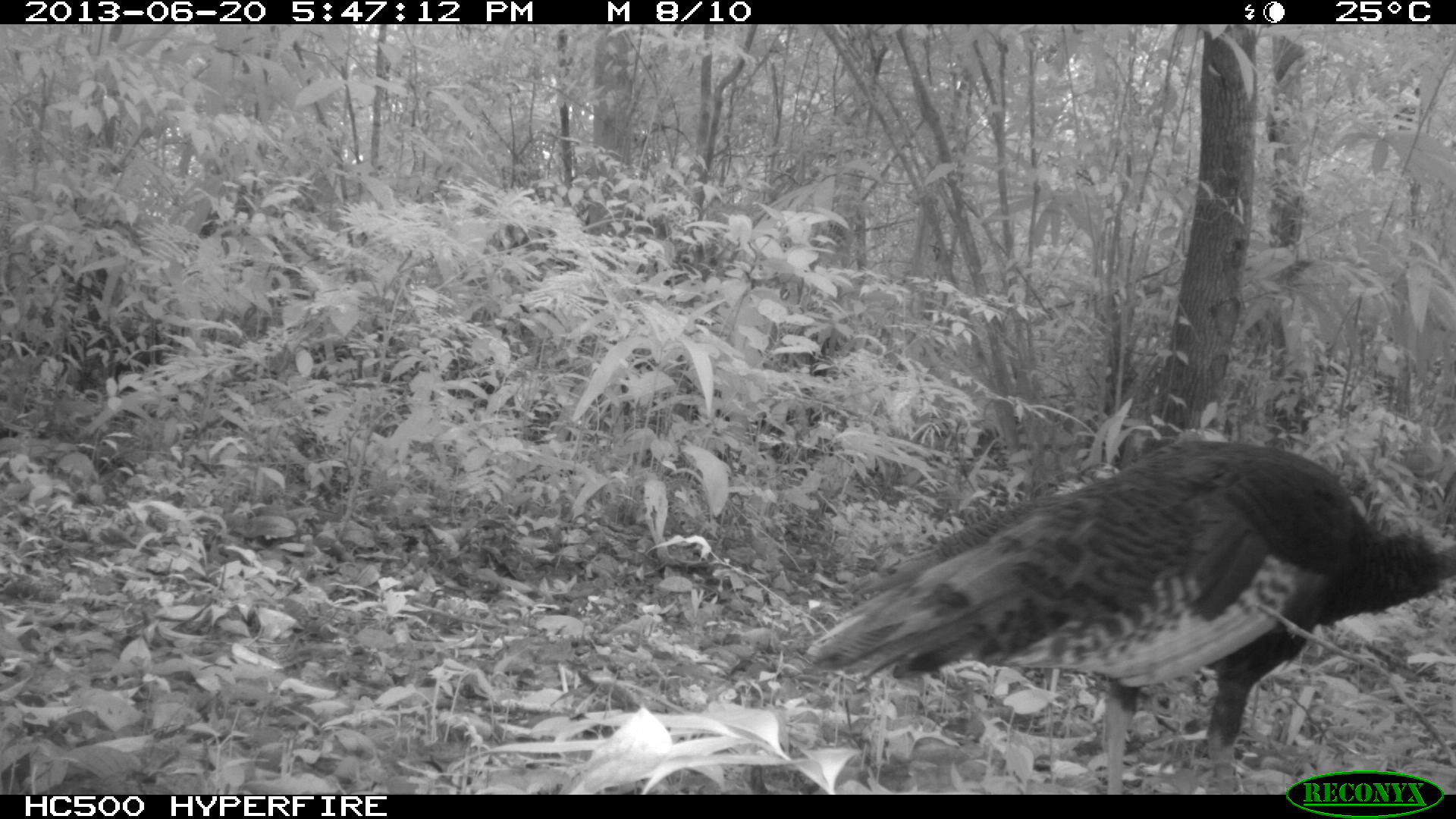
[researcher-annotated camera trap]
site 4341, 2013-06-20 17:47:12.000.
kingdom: Animalia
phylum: Chordata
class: Aves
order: Galliformes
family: Phasianidae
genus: Meleagris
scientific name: Meleagris ocellata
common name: ocellated turkey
Meleagris ocellata (ocellated turkey), count 2.